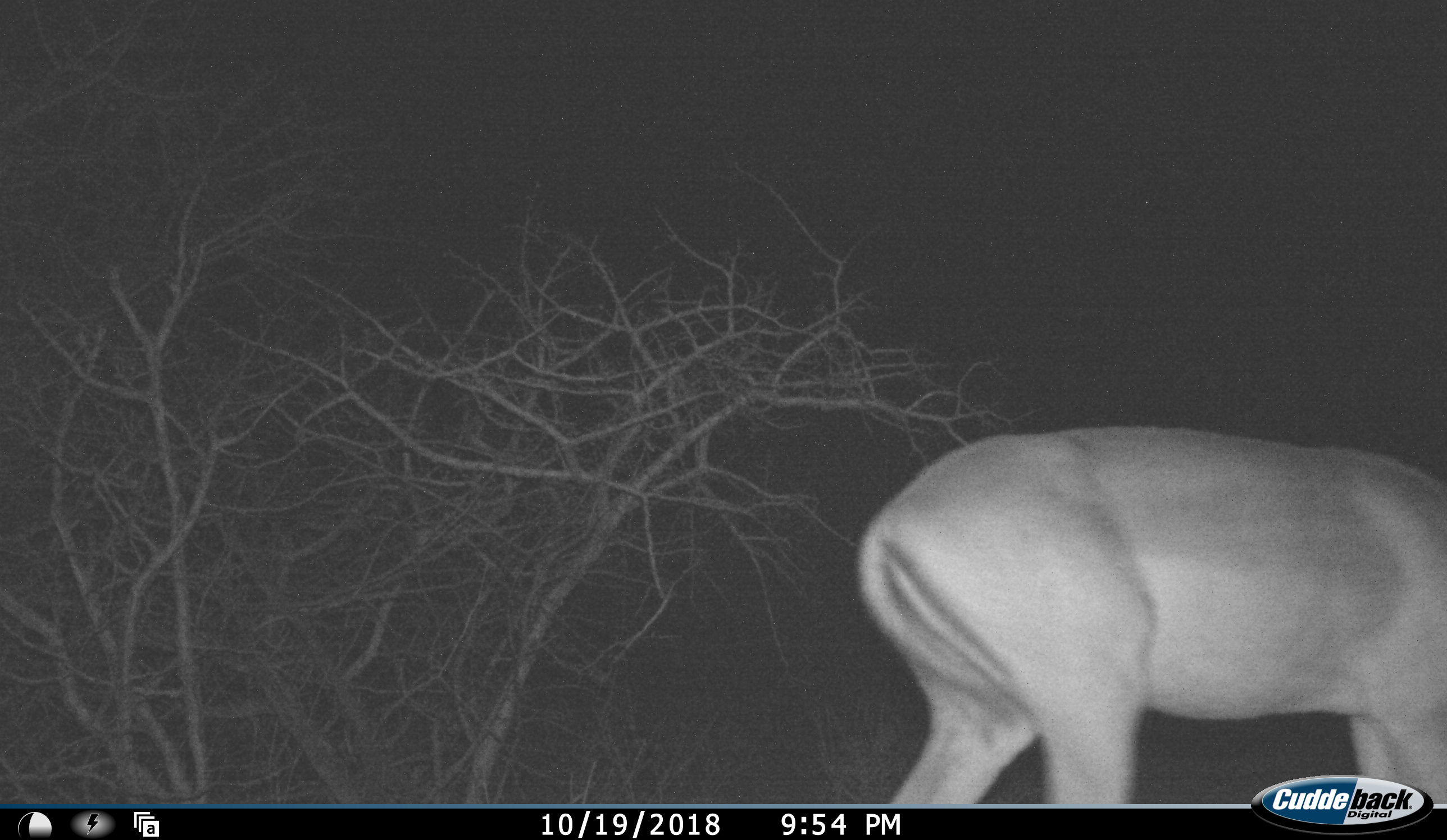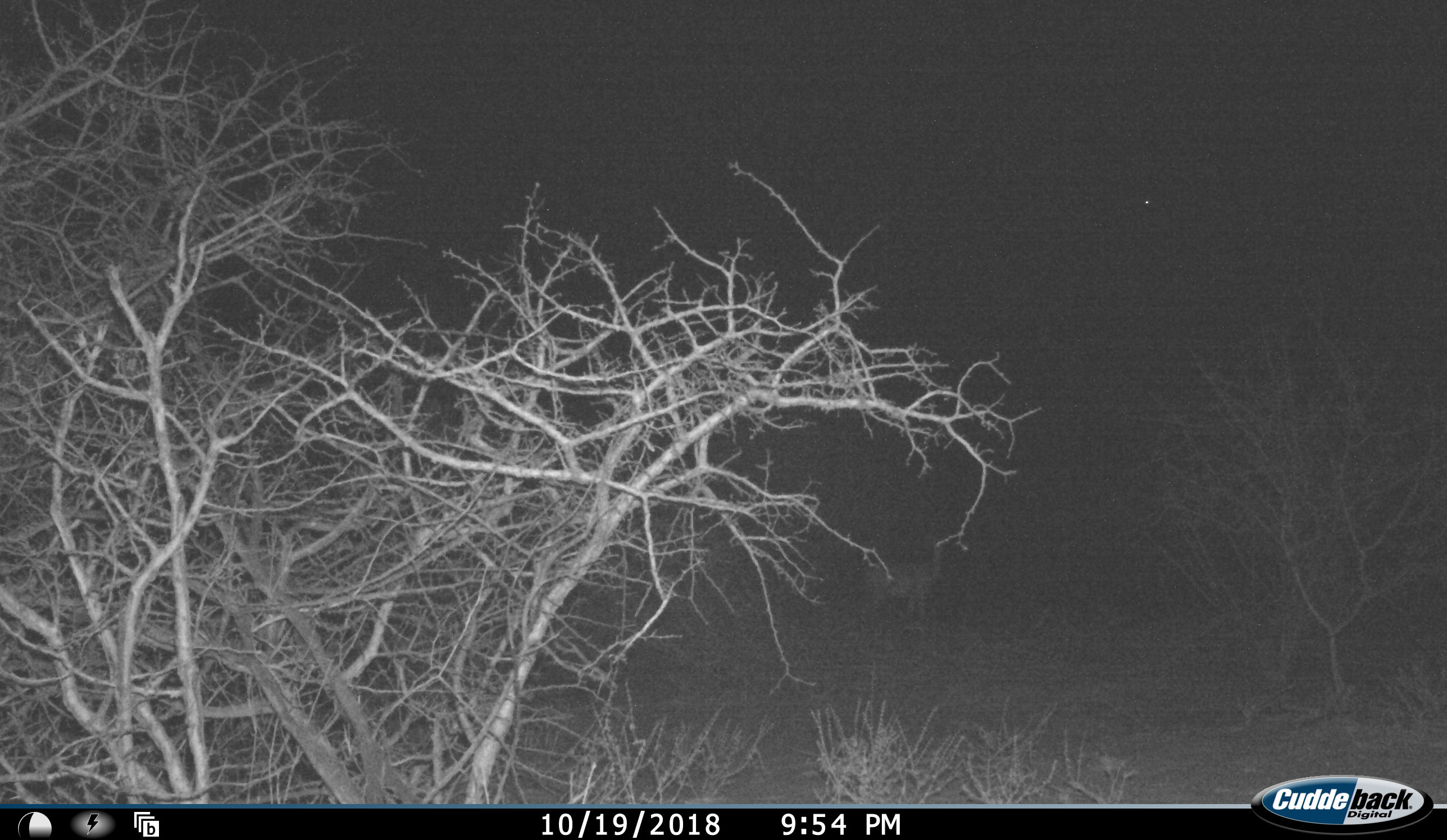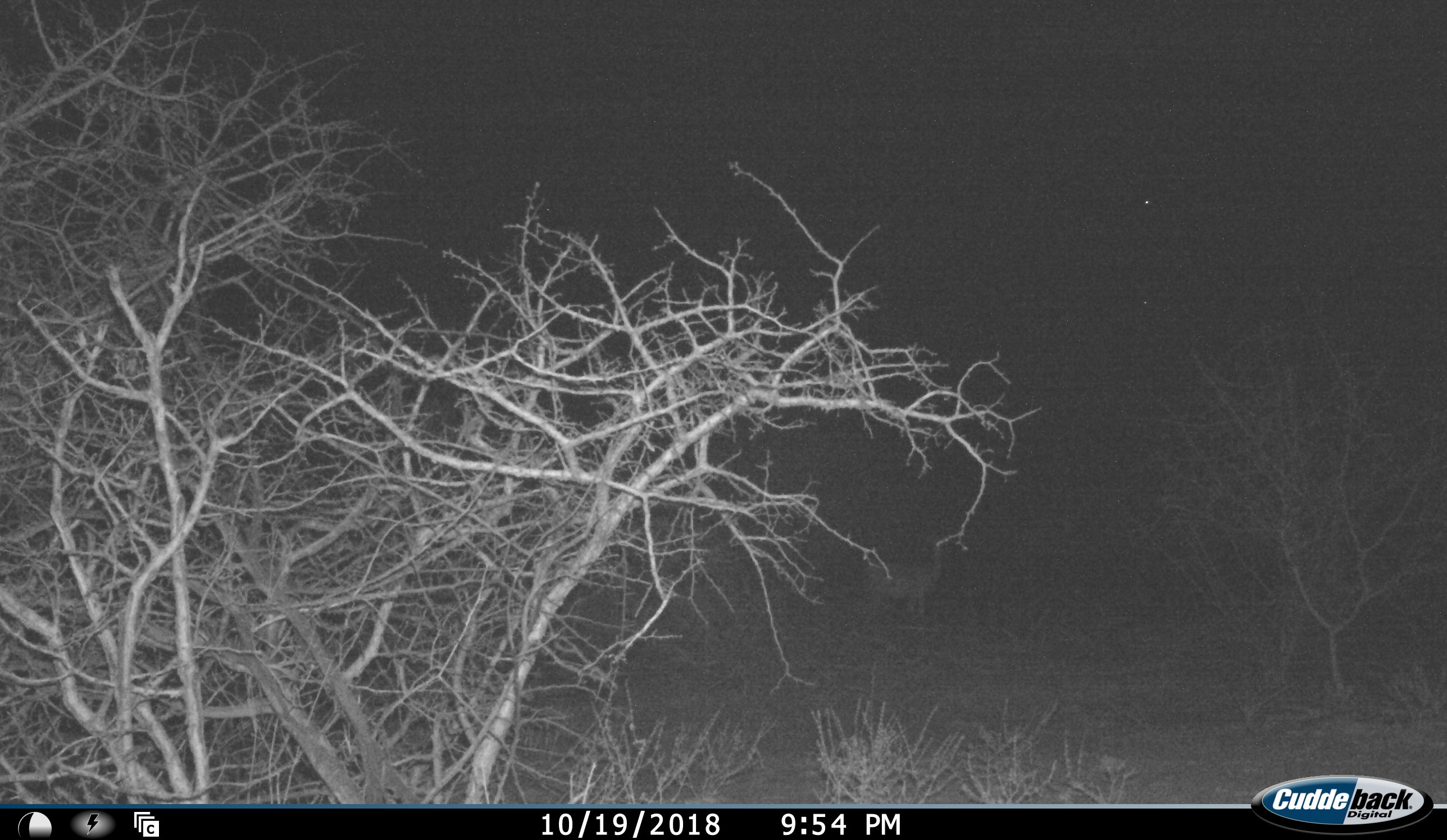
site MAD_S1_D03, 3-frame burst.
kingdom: Animalia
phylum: Chordata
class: Mammalia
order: Artiodactyla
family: Bovidae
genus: Aepyceros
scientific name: Aepyceros melampus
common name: impala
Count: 1.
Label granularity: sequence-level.